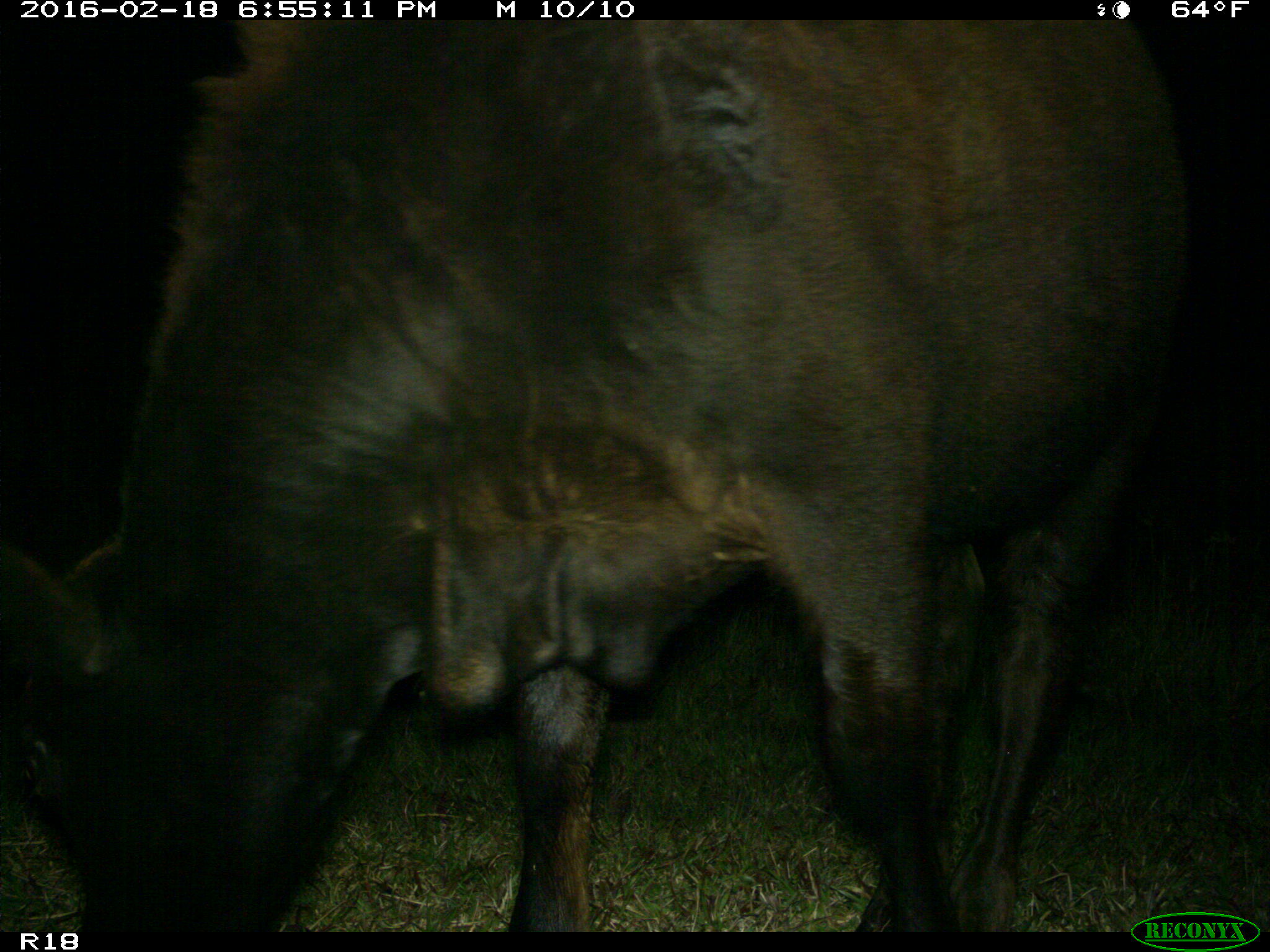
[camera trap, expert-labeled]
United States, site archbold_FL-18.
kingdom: Animalia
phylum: Chordata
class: Mammalia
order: Artiodactyla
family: Bovidae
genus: Bos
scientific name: Bos taurus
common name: domestic cow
Bos taurus (domestic cow).